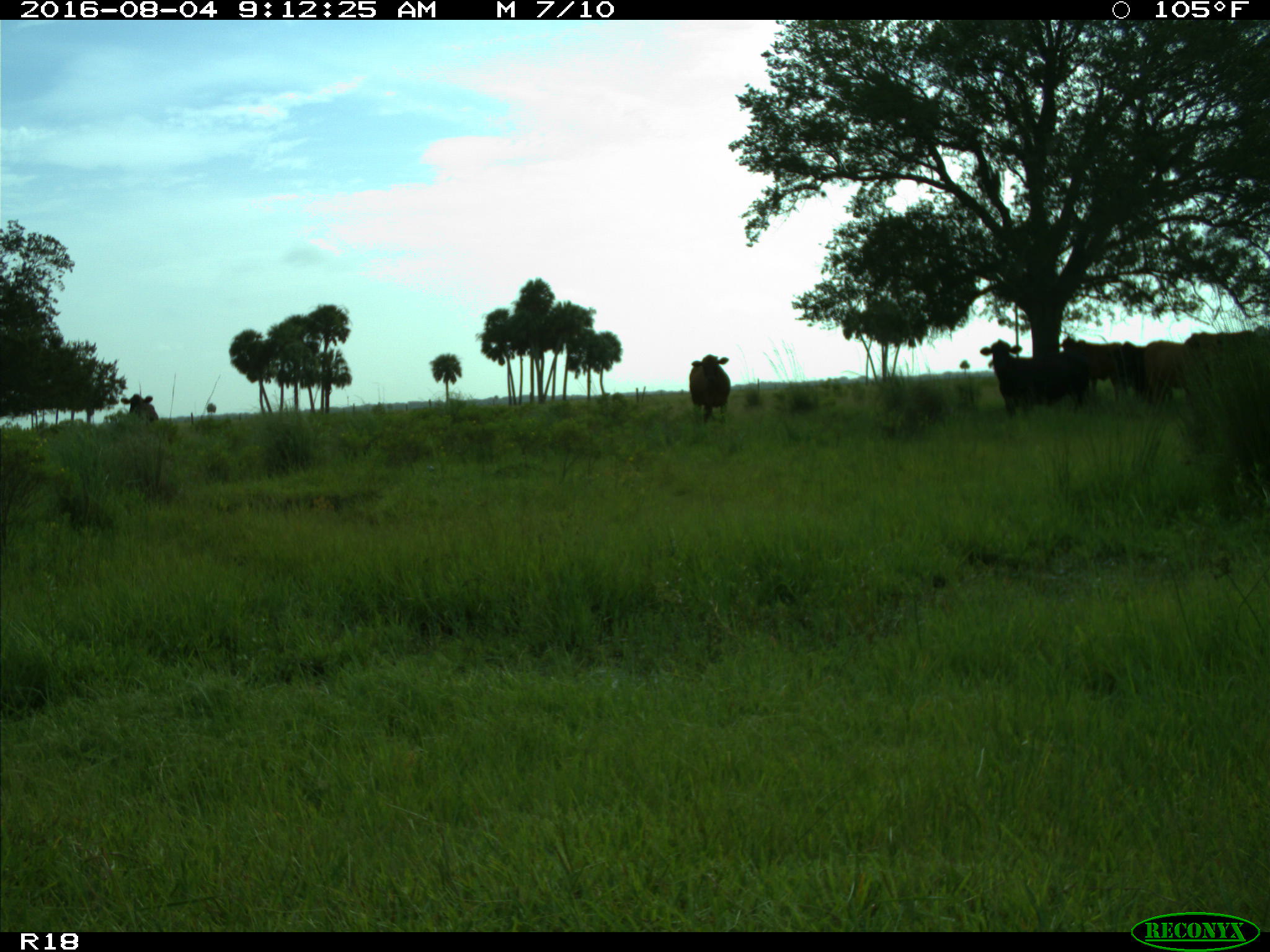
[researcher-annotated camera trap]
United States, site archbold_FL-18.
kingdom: Animalia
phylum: Chordata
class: Mammalia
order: Artiodactyla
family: Bovidae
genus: Bos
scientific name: Bos taurus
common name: domestic cow